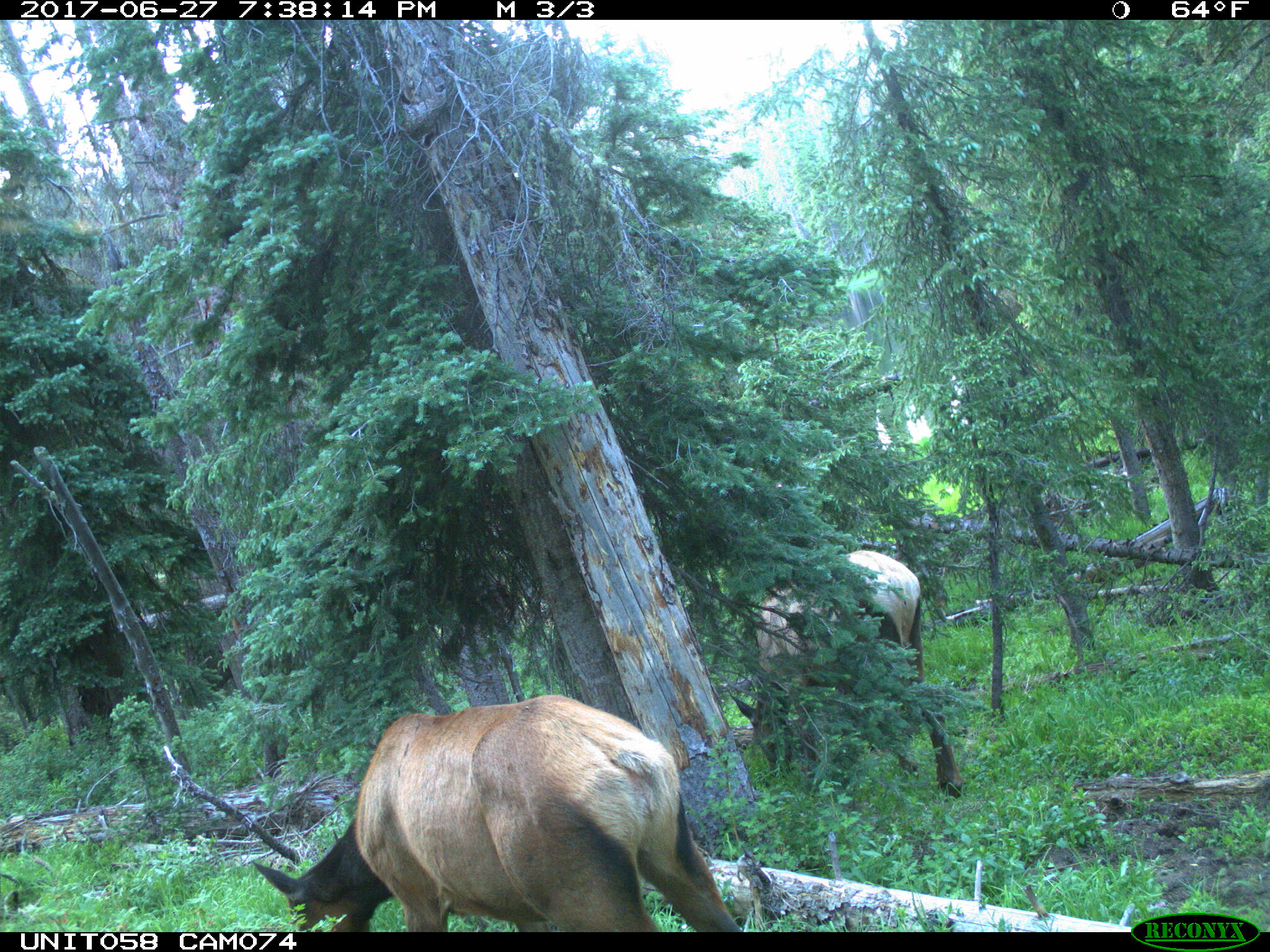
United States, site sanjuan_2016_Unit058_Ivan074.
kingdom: Animalia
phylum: Chordata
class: Mammalia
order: Artiodactyla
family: Cervidae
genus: Cervus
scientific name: Cervus elaphus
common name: red deer